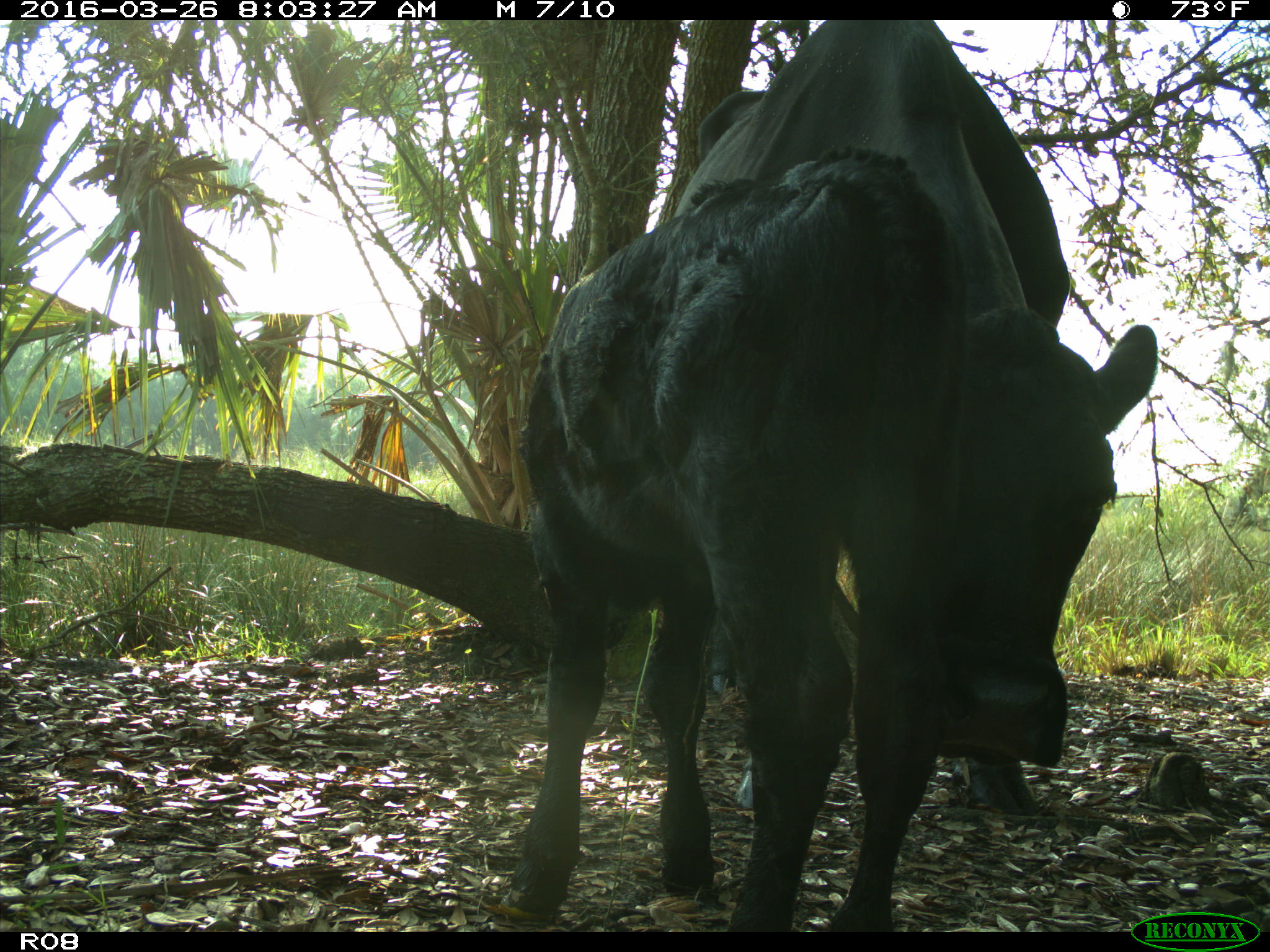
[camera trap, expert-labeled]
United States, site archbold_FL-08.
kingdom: Animalia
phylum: Chordata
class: Mammalia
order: Artiodactyla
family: Bovidae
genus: Bos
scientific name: Bos taurus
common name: domestic cow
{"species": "Bos taurus (domestic cow)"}